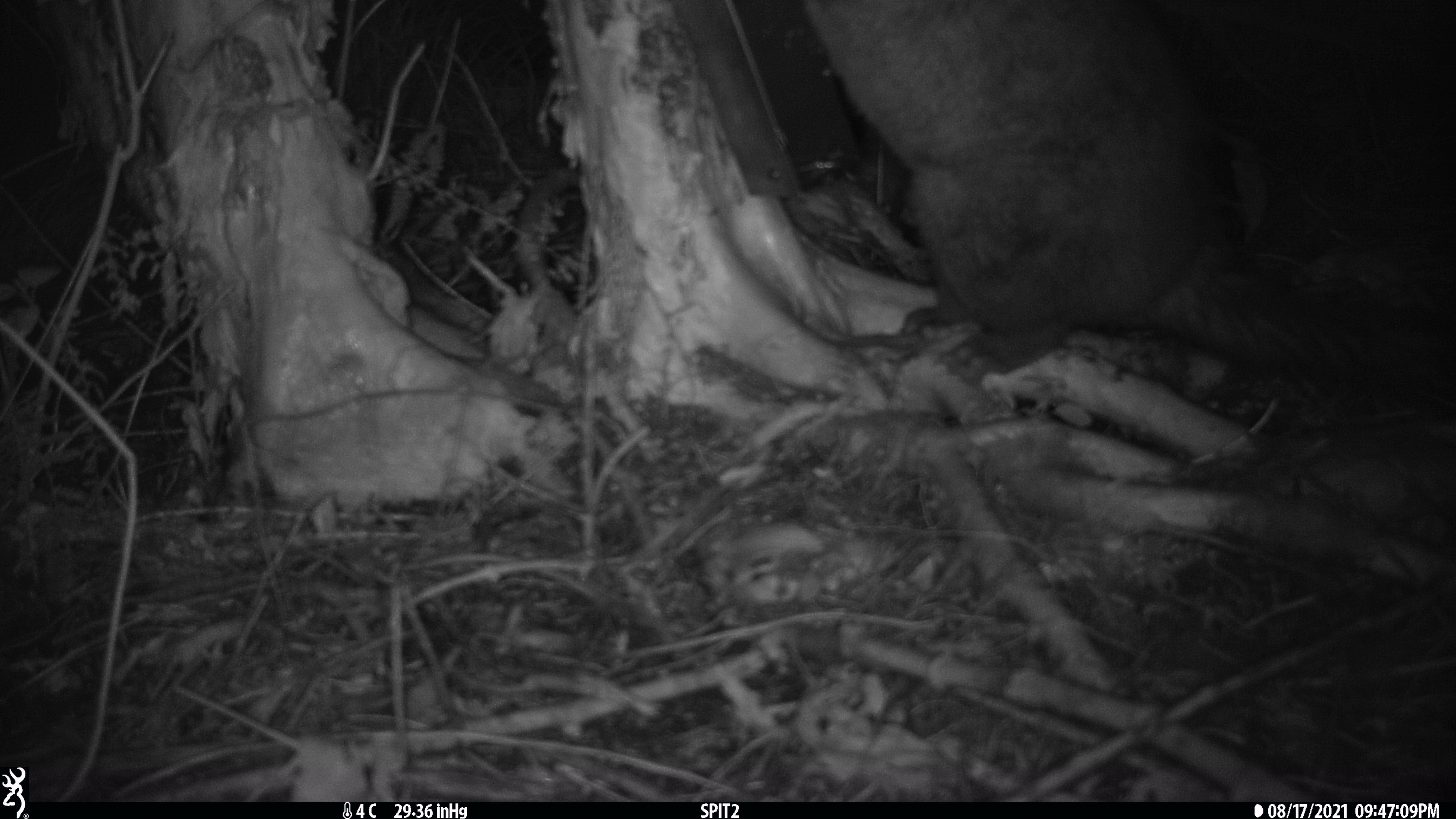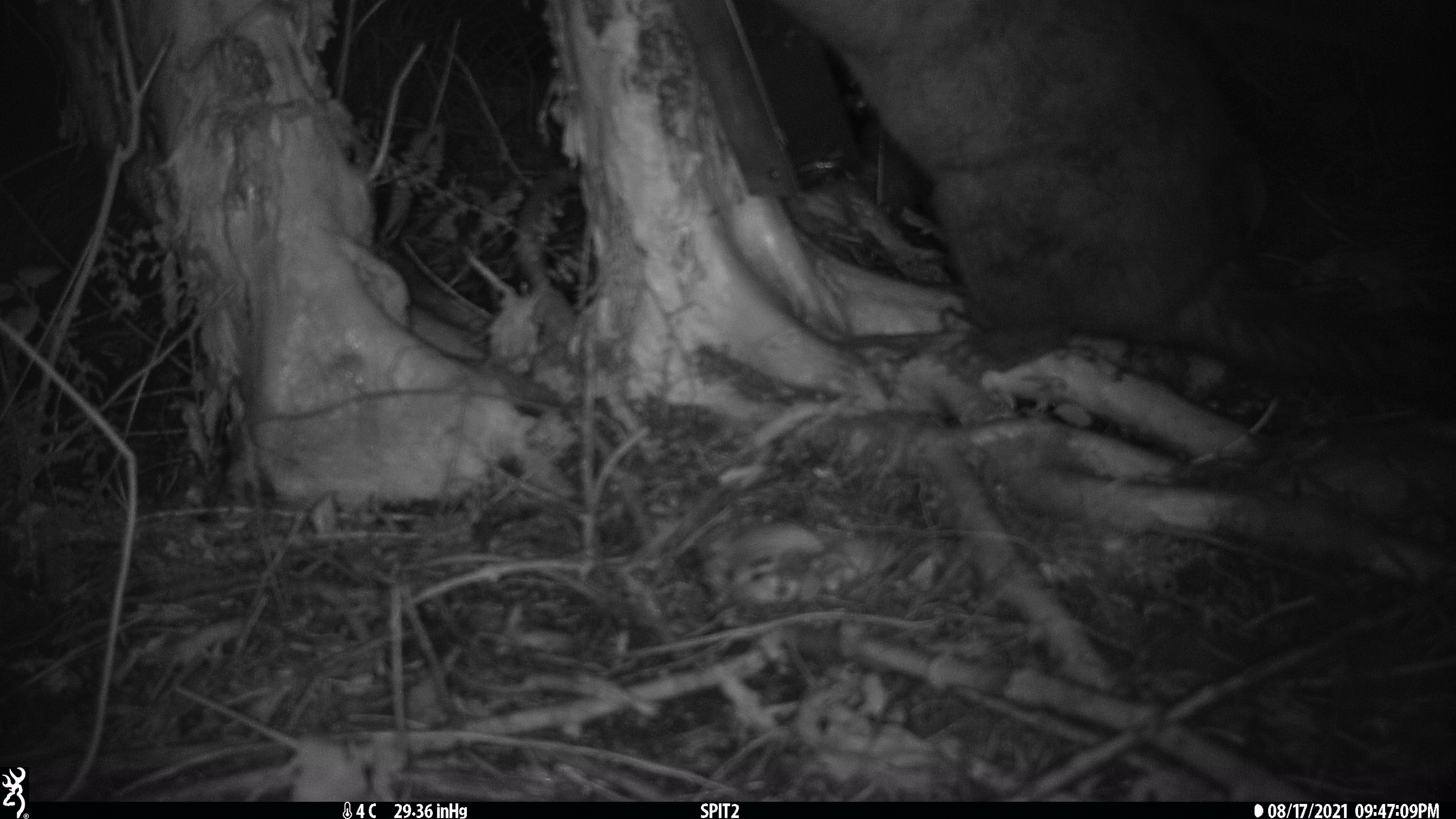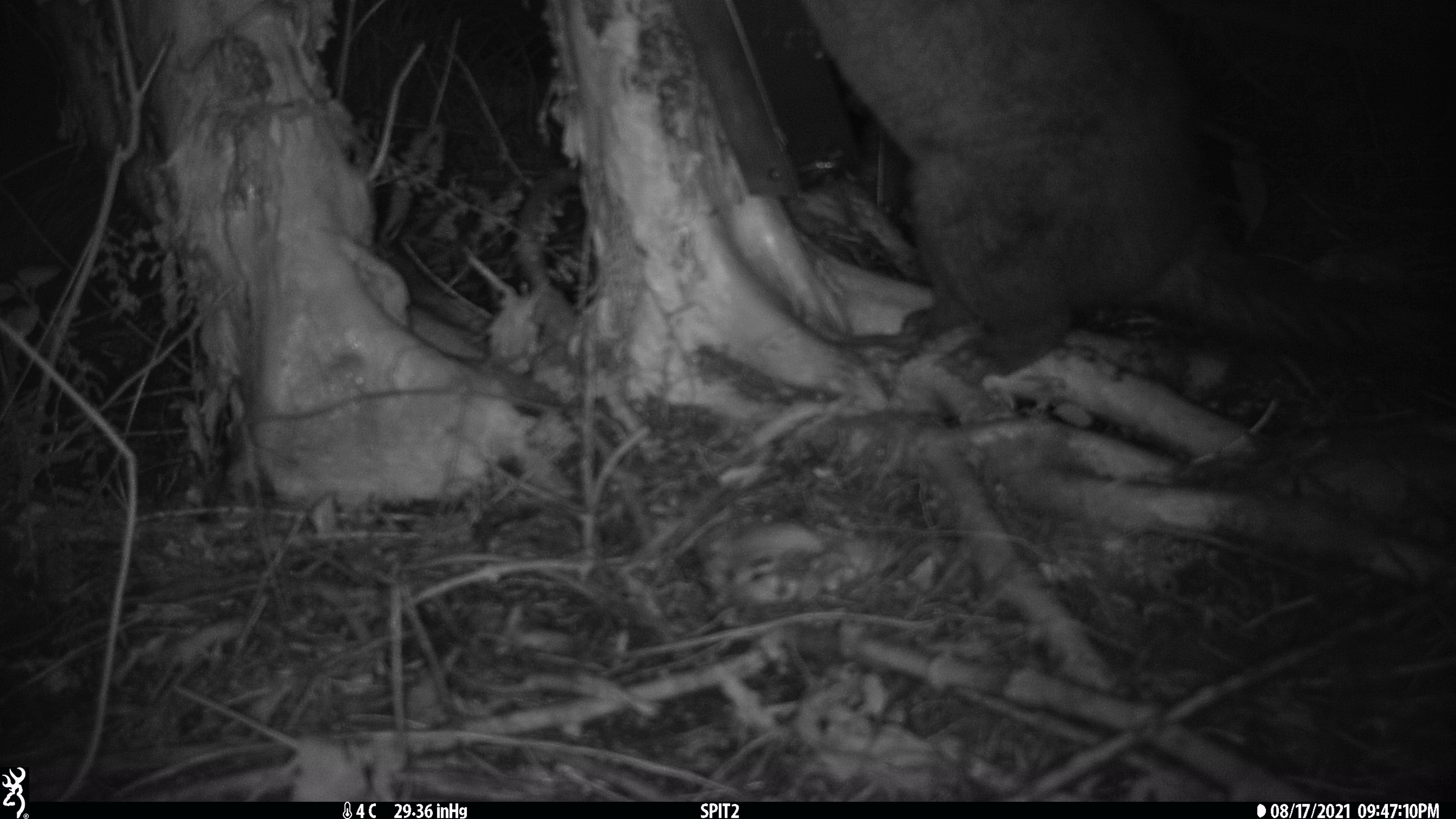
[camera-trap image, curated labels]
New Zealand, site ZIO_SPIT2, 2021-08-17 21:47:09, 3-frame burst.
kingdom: Animalia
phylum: Chordata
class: Mammalia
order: Diprotodontia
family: Phalangeridae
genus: Trichosurus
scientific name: Trichosurus vulpecula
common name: common brushtail possum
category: possum